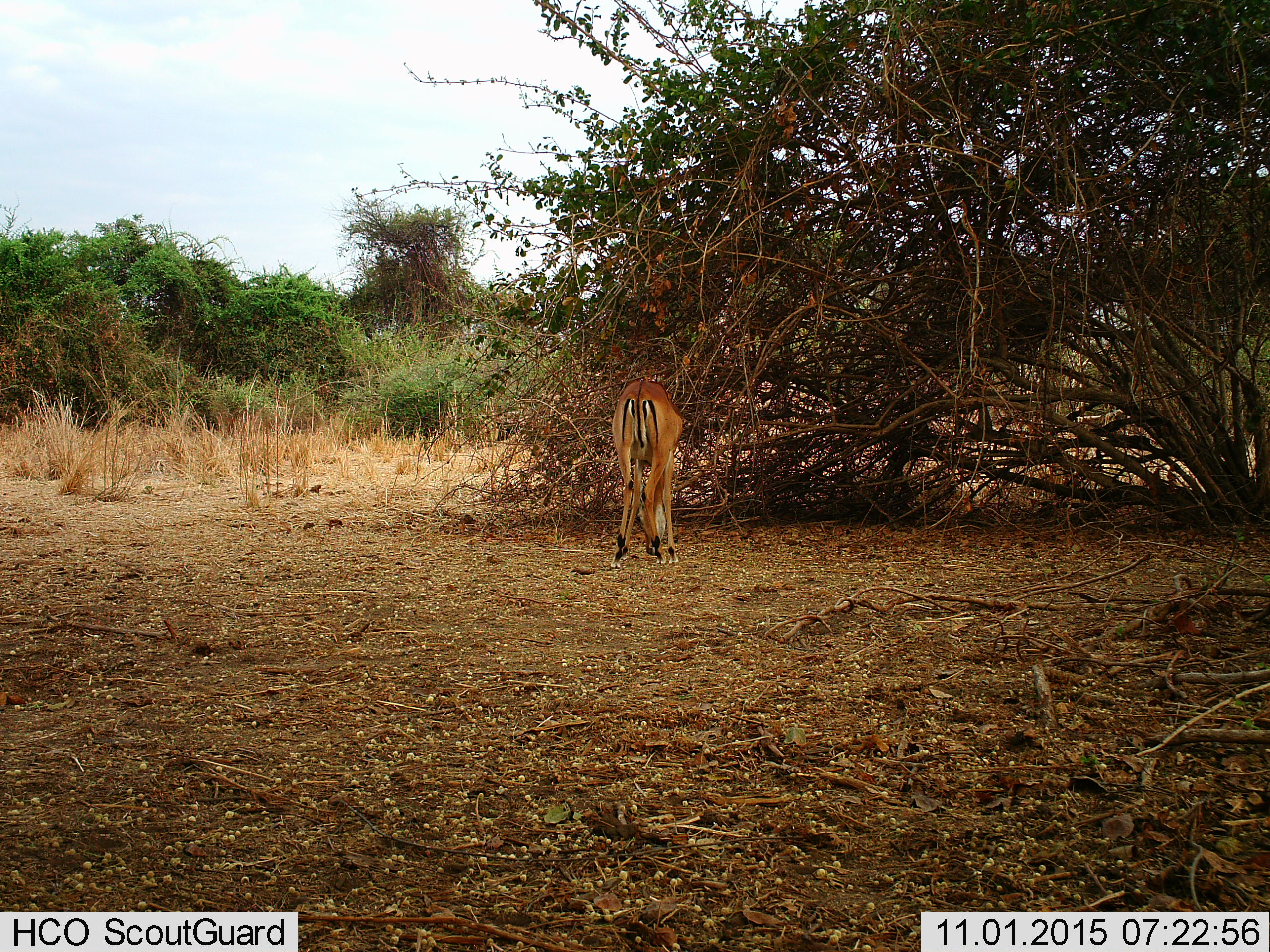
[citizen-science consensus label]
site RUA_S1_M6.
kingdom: Animalia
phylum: Chordata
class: Mammalia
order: Artiodactyla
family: Bovidae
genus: Aepyceros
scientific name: Aepyceros melampus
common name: impala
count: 1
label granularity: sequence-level